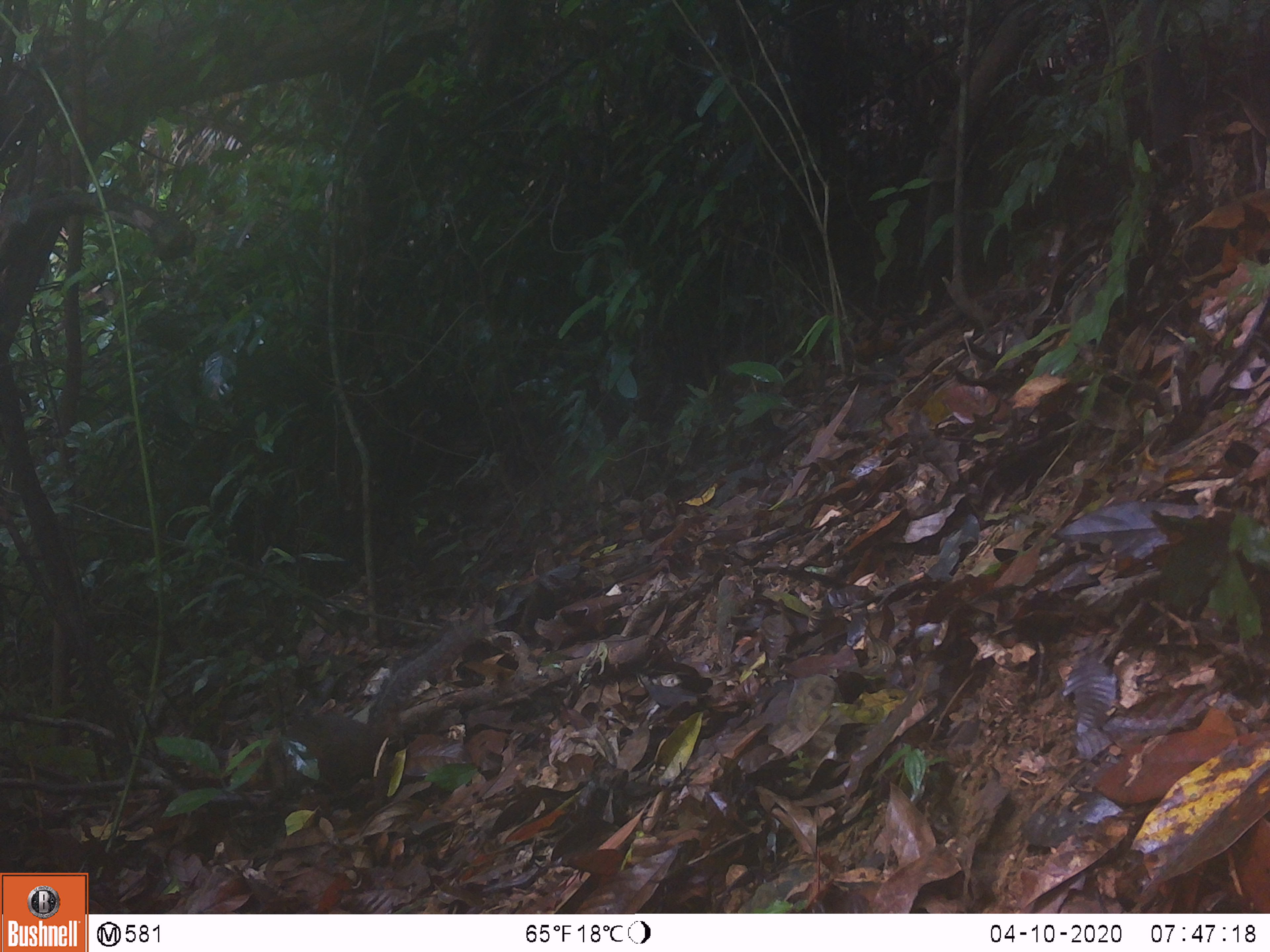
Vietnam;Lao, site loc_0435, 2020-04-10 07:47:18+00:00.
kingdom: Animalia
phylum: Chordata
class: Mammalia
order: Rodentia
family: Sciuridae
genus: Dremomys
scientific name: Dremomys rufigenis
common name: red-cheeked squirrel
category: red cheeked squirrel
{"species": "red cheeked squirrel (red-cheeked squirrel) (Dremomys rufigenis)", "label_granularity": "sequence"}